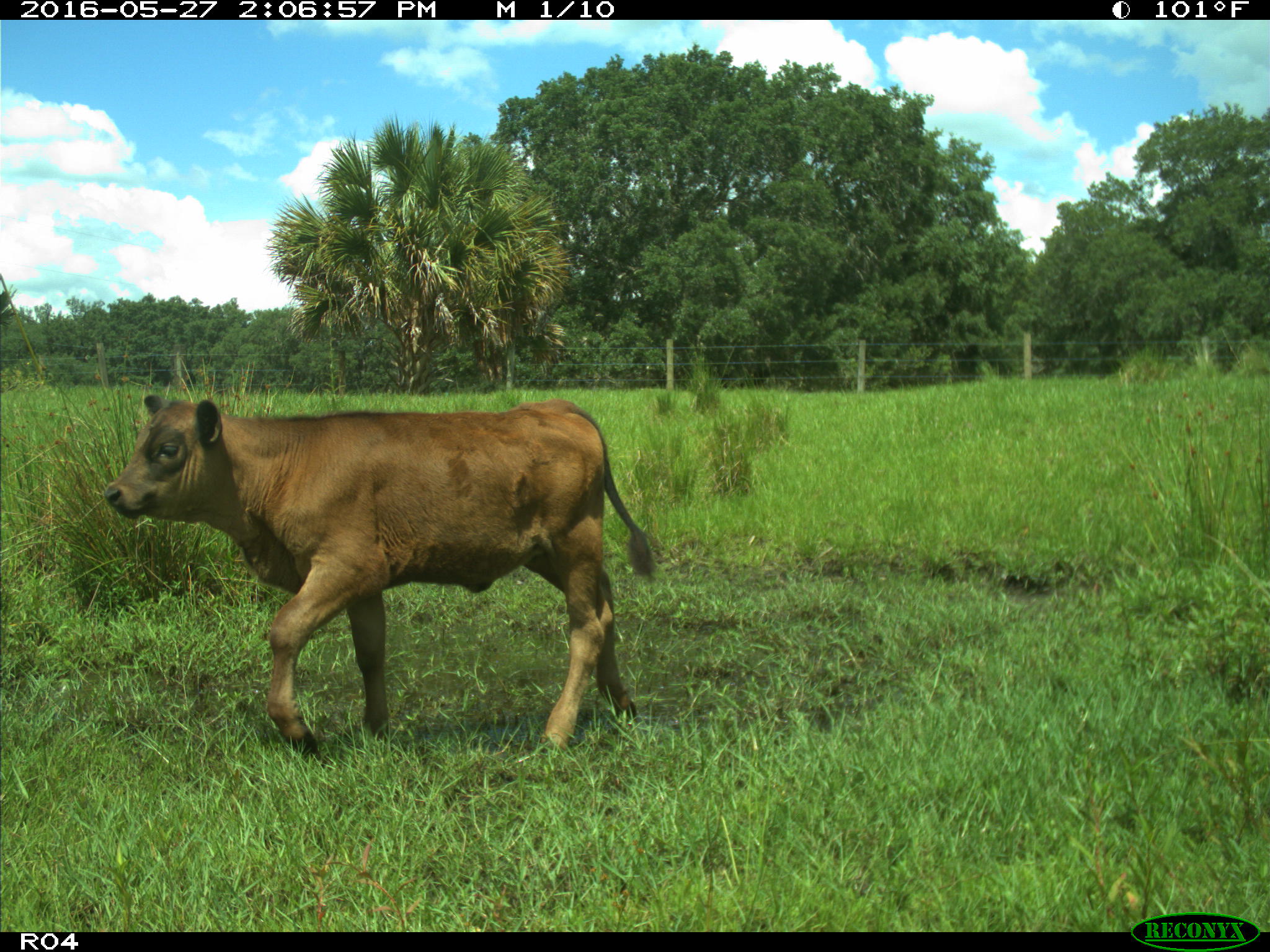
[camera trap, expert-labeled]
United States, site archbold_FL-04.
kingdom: Animalia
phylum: Chordata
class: Mammalia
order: Artiodactyla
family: Bovidae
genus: Bos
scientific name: Bos taurus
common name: domestic cow